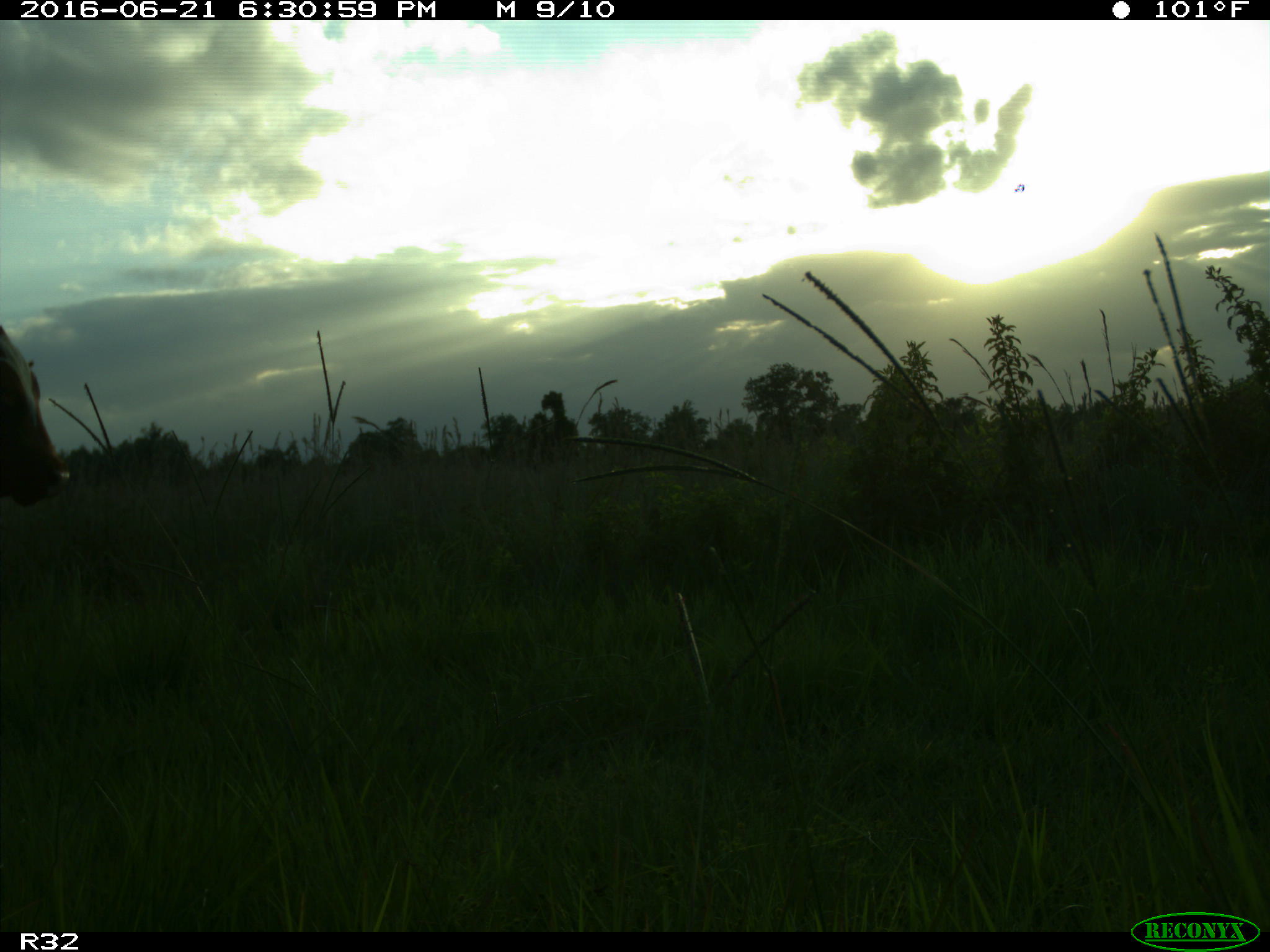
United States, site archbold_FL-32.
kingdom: Animalia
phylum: Chordata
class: Mammalia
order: Artiodactyla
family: Bovidae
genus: Bos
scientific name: Bos taurus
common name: domestic cow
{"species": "Bos taurus (domestic cow)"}